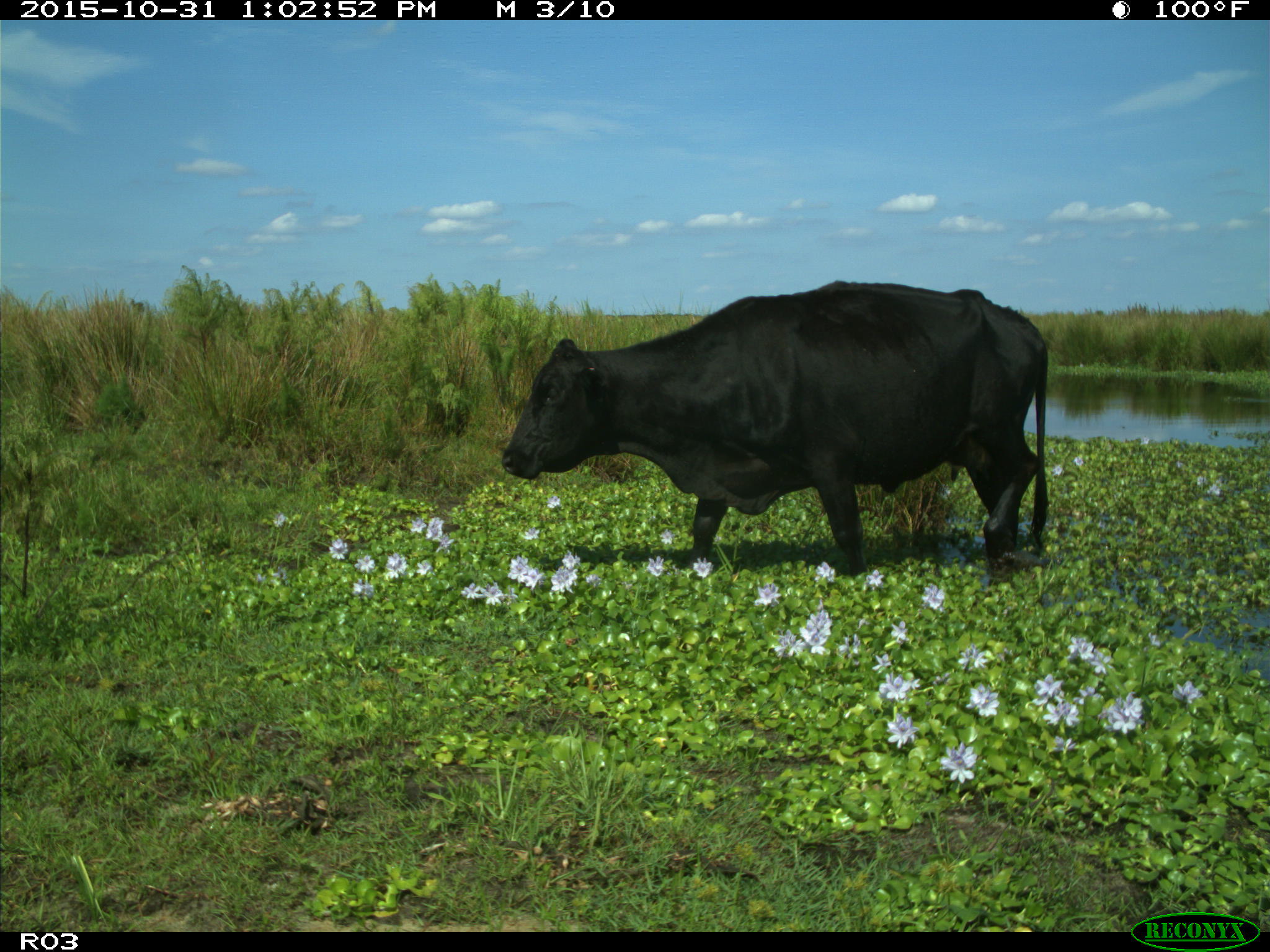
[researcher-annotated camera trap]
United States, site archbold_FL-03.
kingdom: Animalia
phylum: Chordata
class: Mammalia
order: Artiodactyla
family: Bovidae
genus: Bos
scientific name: Bos taurus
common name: domestic cow